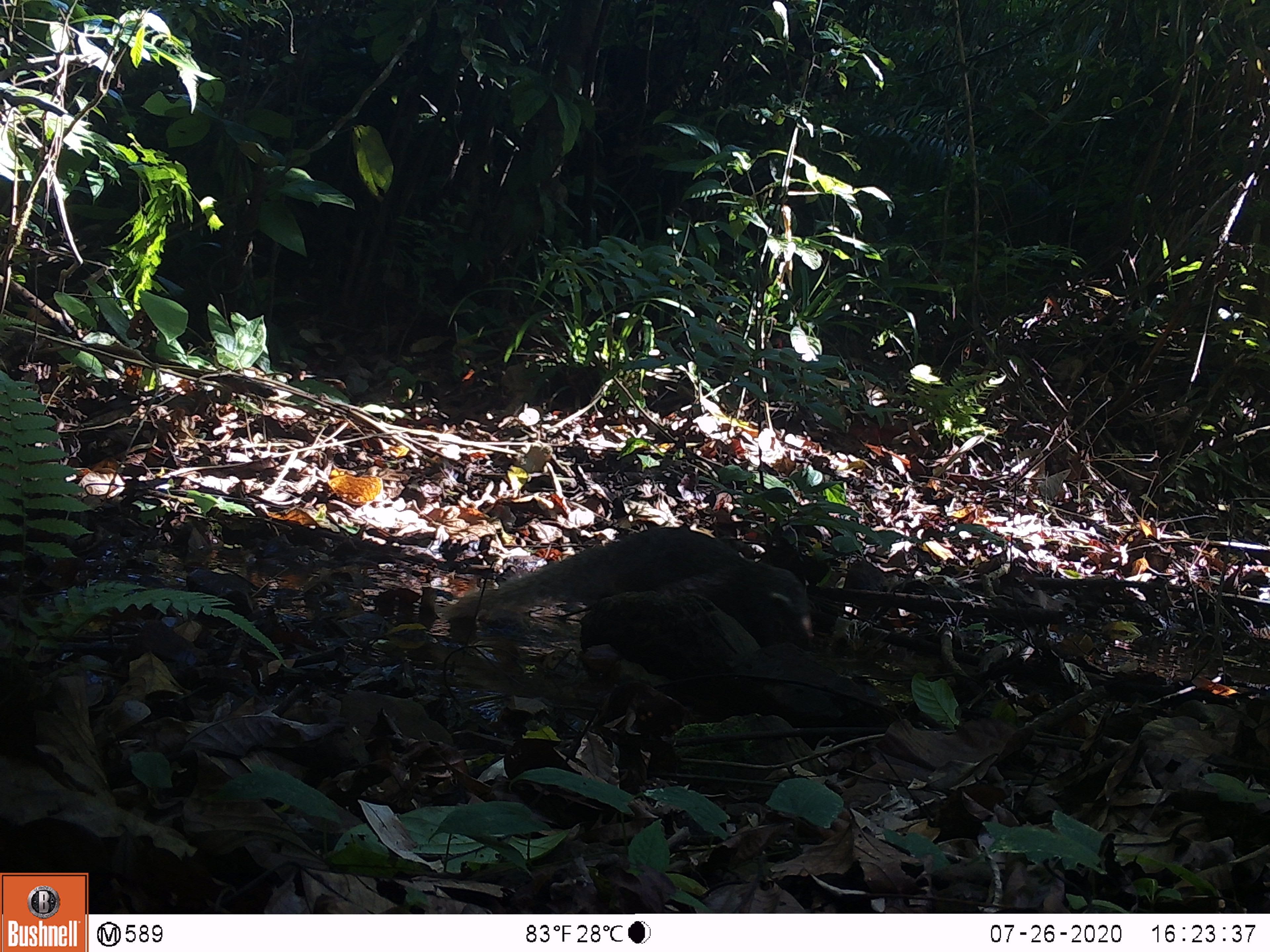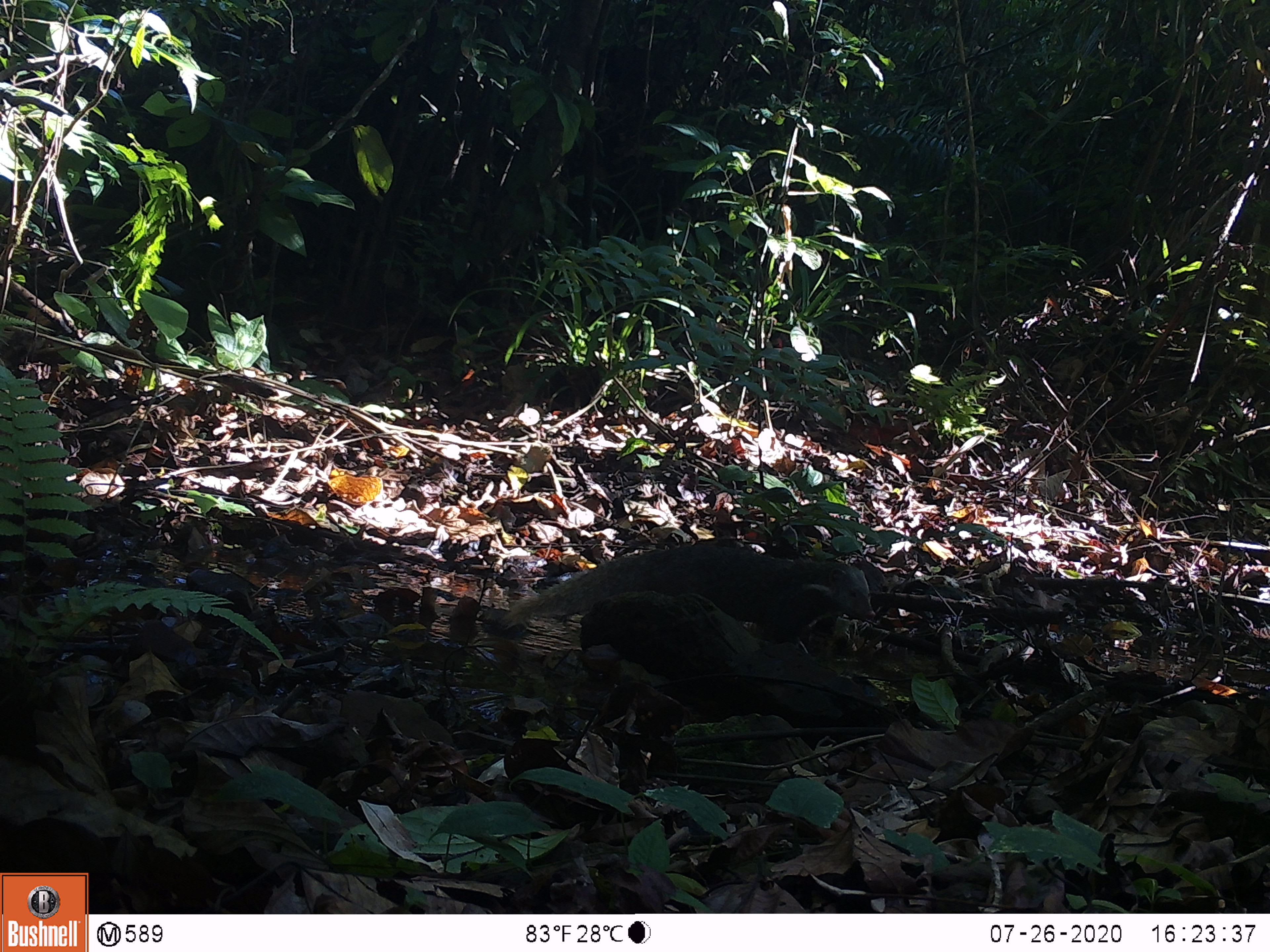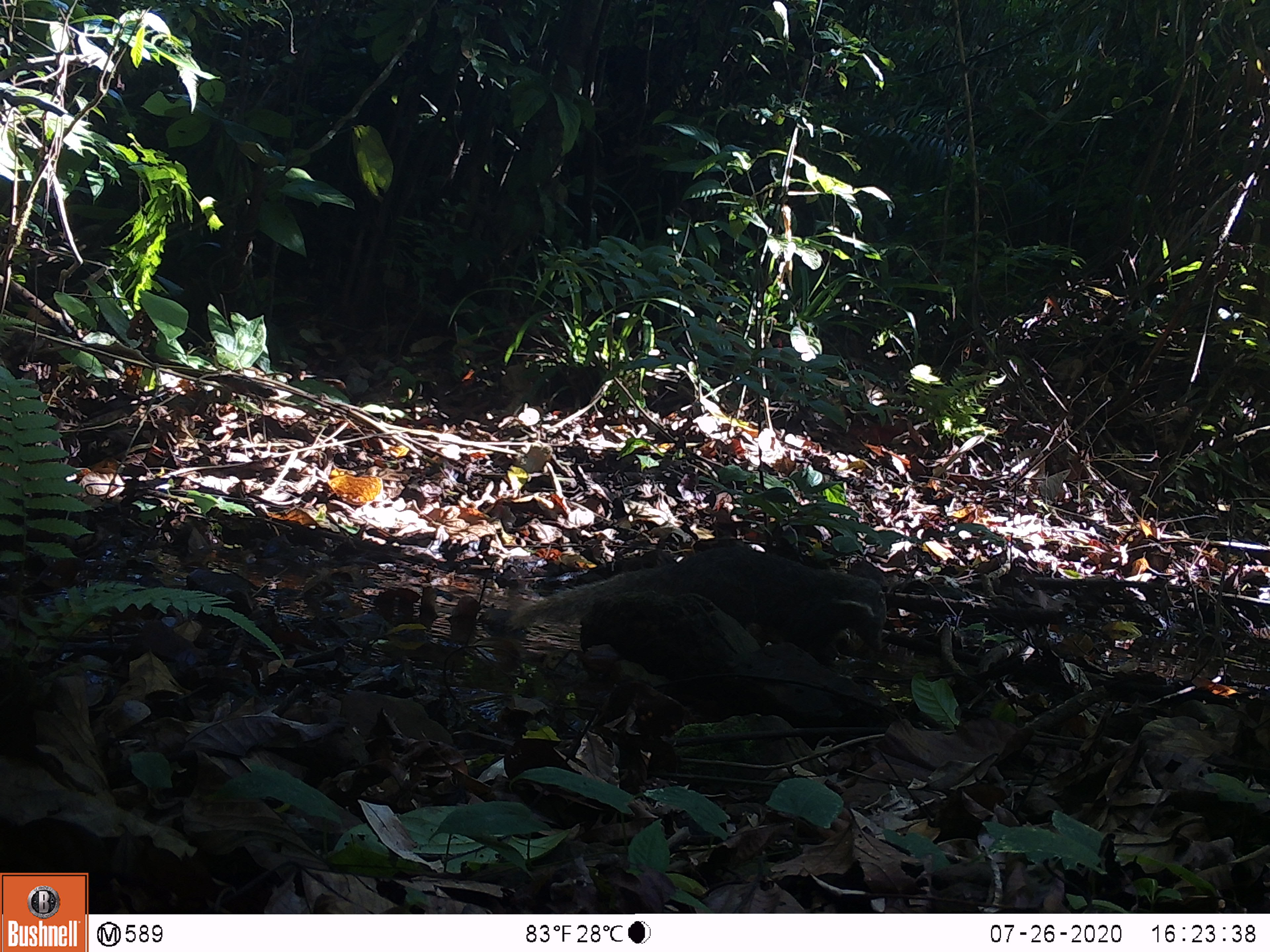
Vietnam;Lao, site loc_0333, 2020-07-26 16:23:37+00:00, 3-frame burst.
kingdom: Animalia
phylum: Chordata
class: Mammalia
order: Carnivora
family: Herpestidae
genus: Urva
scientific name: Urva urva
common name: crab-eating mongoose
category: crab eating mongoose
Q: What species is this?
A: Crab eating mongoose (crab-eating mongoose) (Urva urva).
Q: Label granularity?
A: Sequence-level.